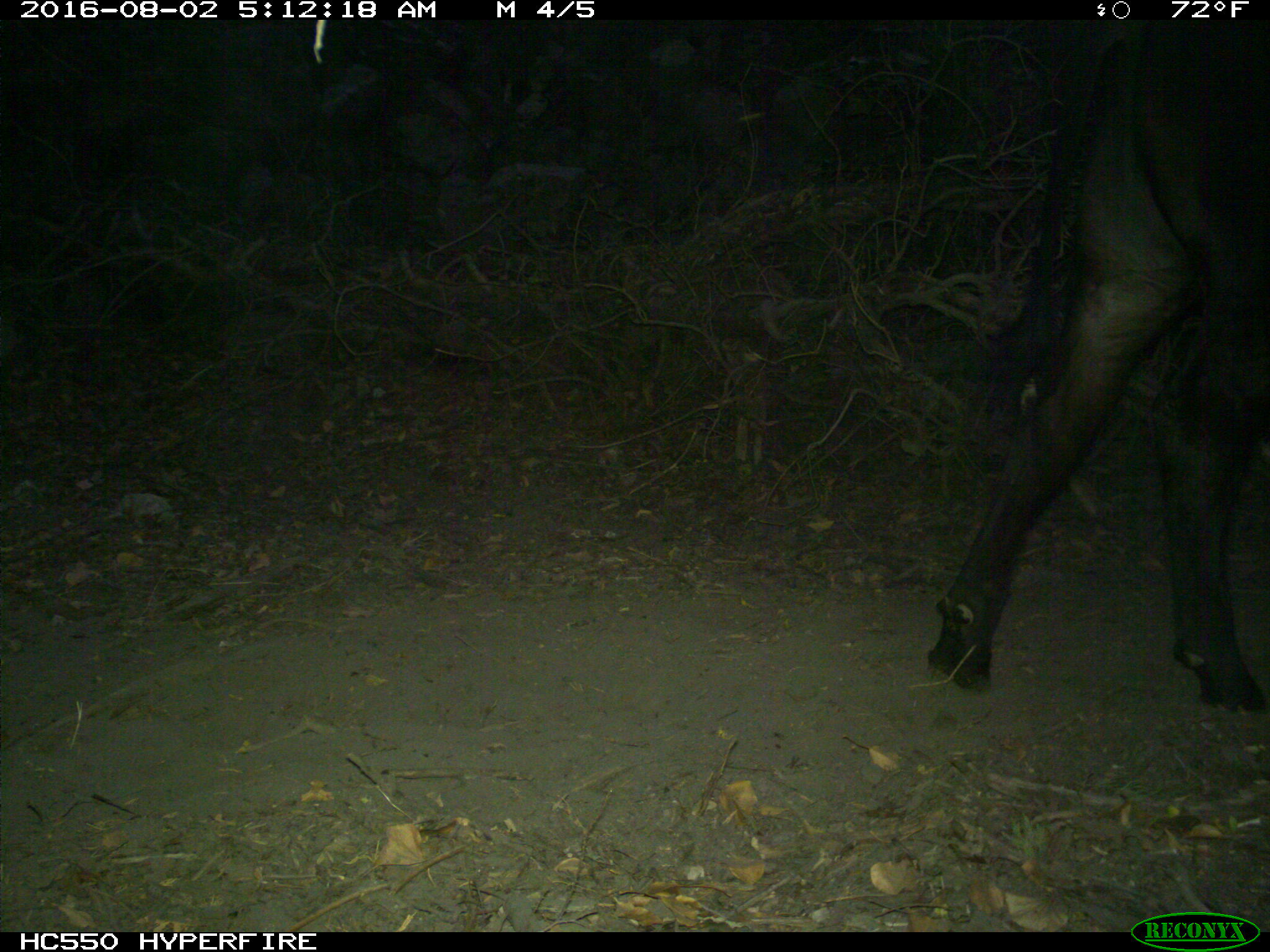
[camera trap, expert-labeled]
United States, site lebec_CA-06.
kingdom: Animalia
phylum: Chordata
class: Mammalia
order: Artiodactyla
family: Bovidae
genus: Bos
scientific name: Bos taurus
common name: domestic cow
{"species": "Bos taurus (domestic cow)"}